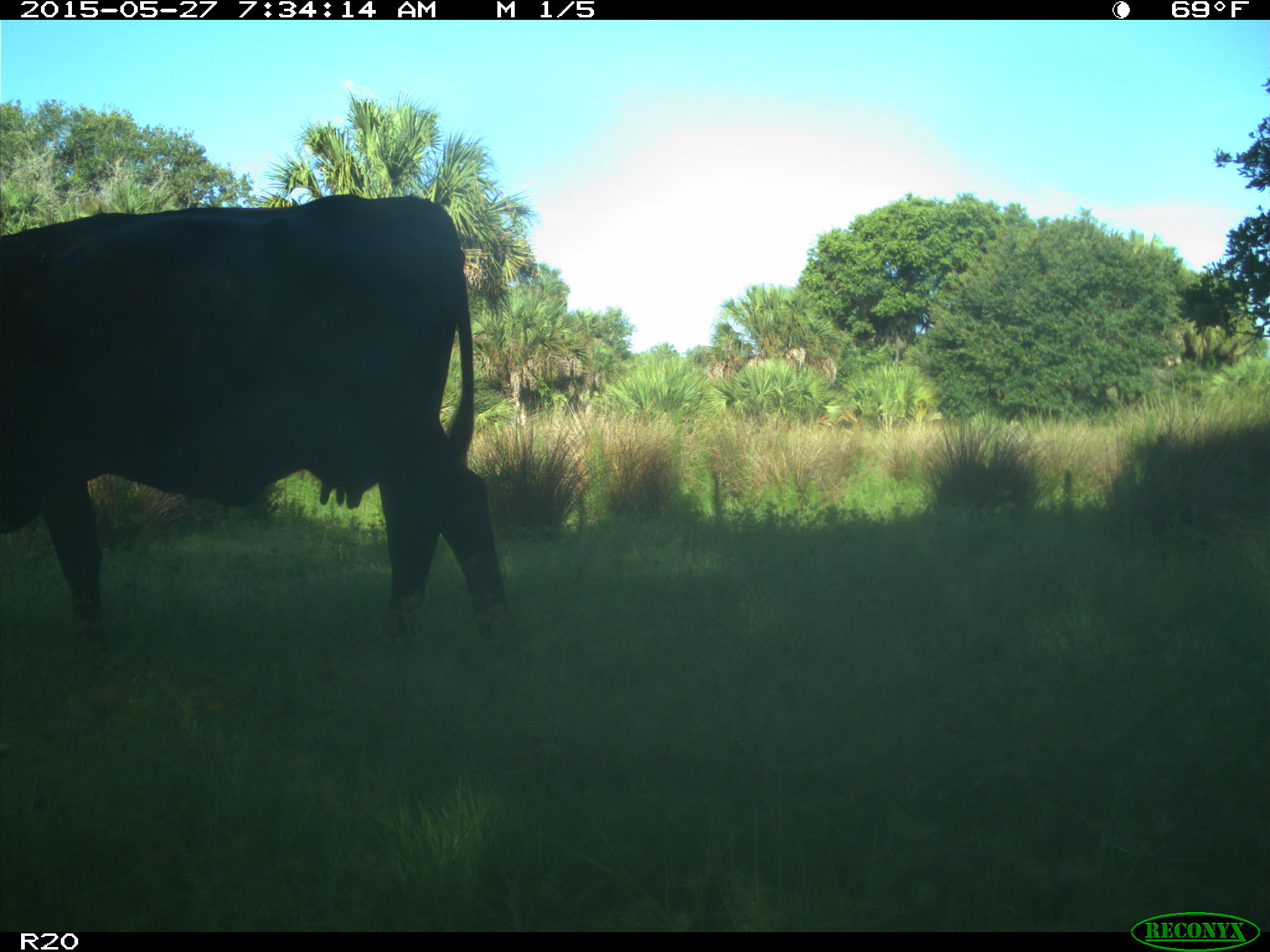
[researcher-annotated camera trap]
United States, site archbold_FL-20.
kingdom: Animalia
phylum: Chordata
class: Mammalia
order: Artiodactyla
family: Bovidae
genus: Bos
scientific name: Bos taurus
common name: domestic cow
Bos taurus (domestic cow).